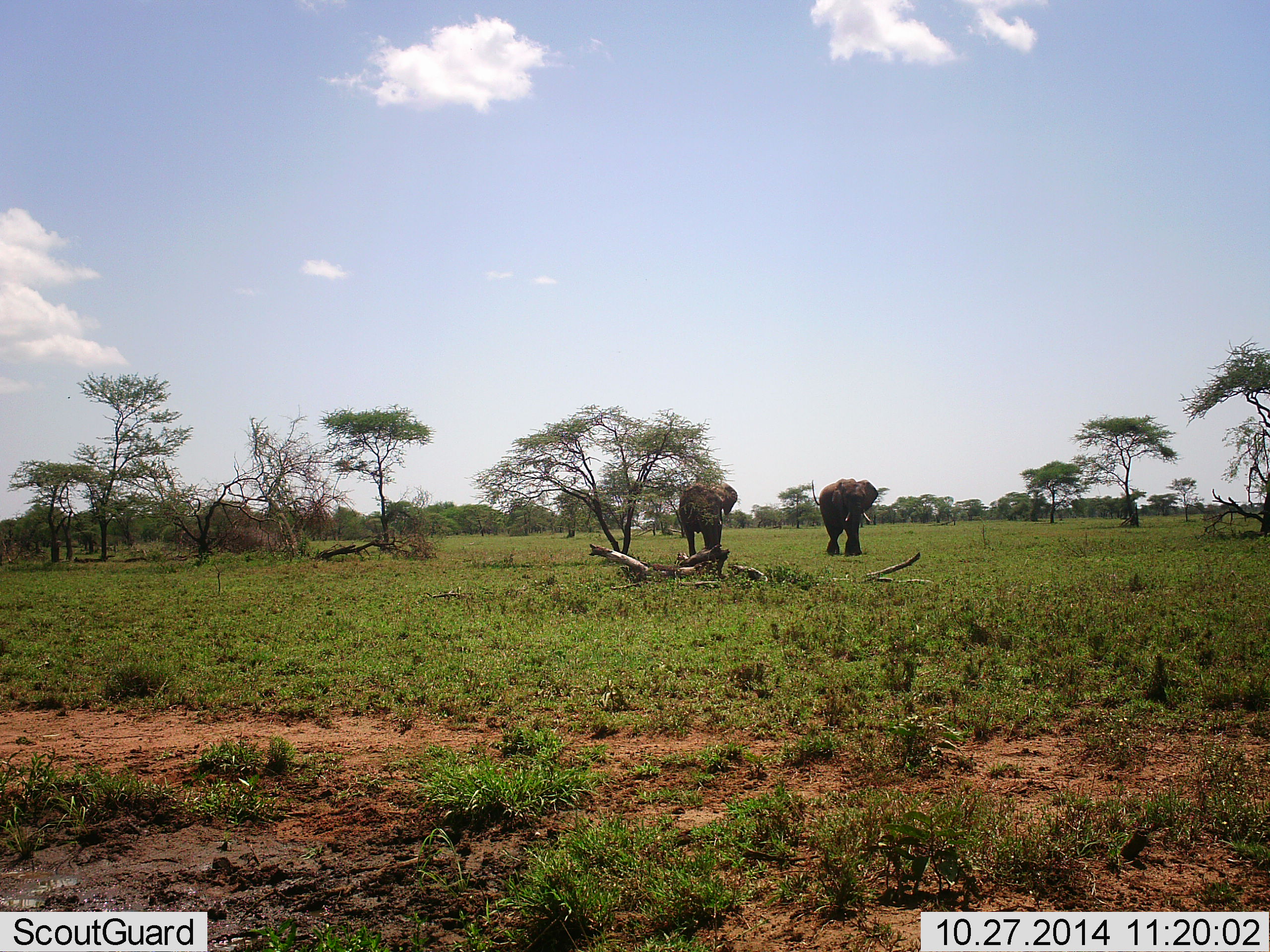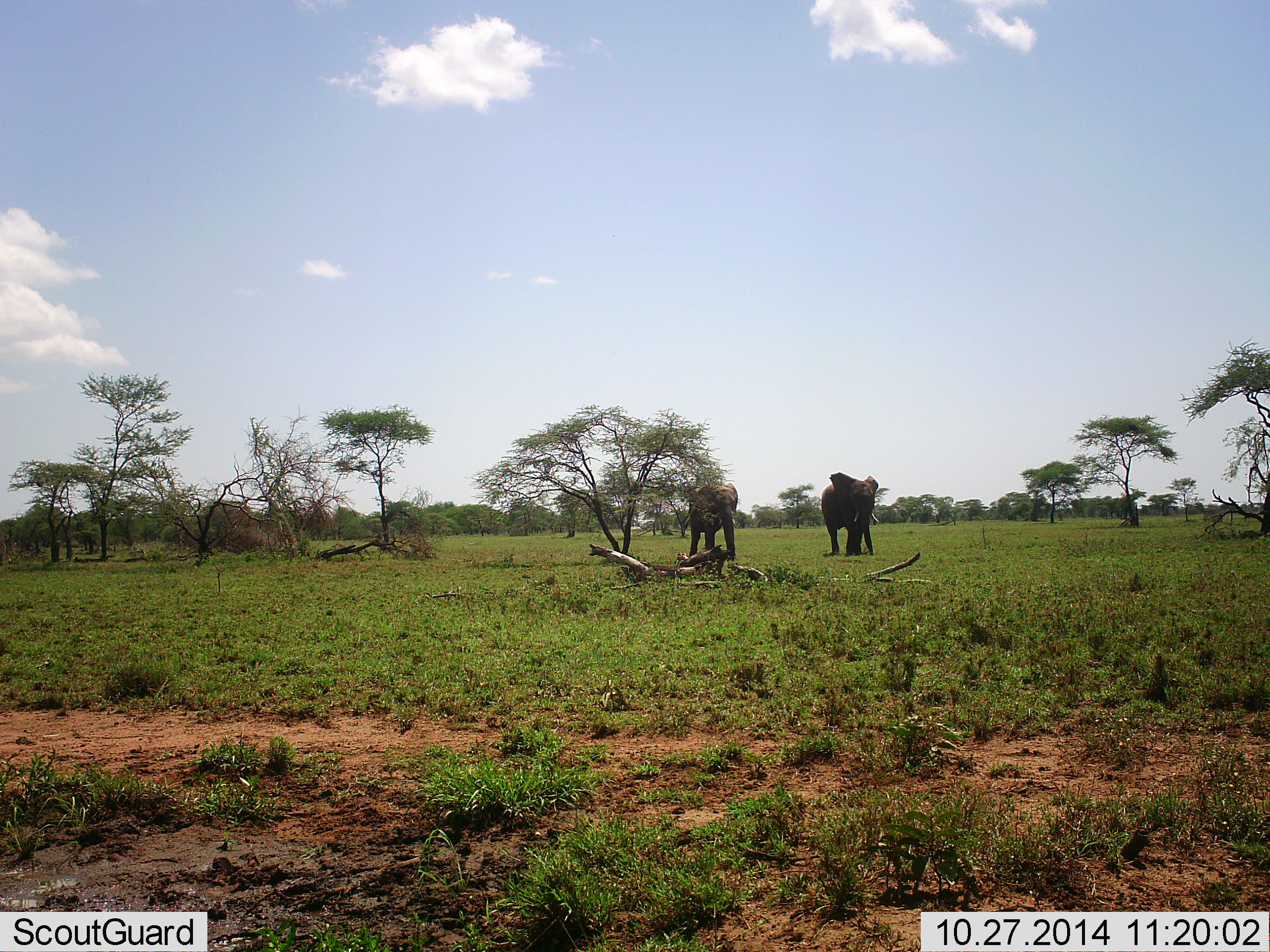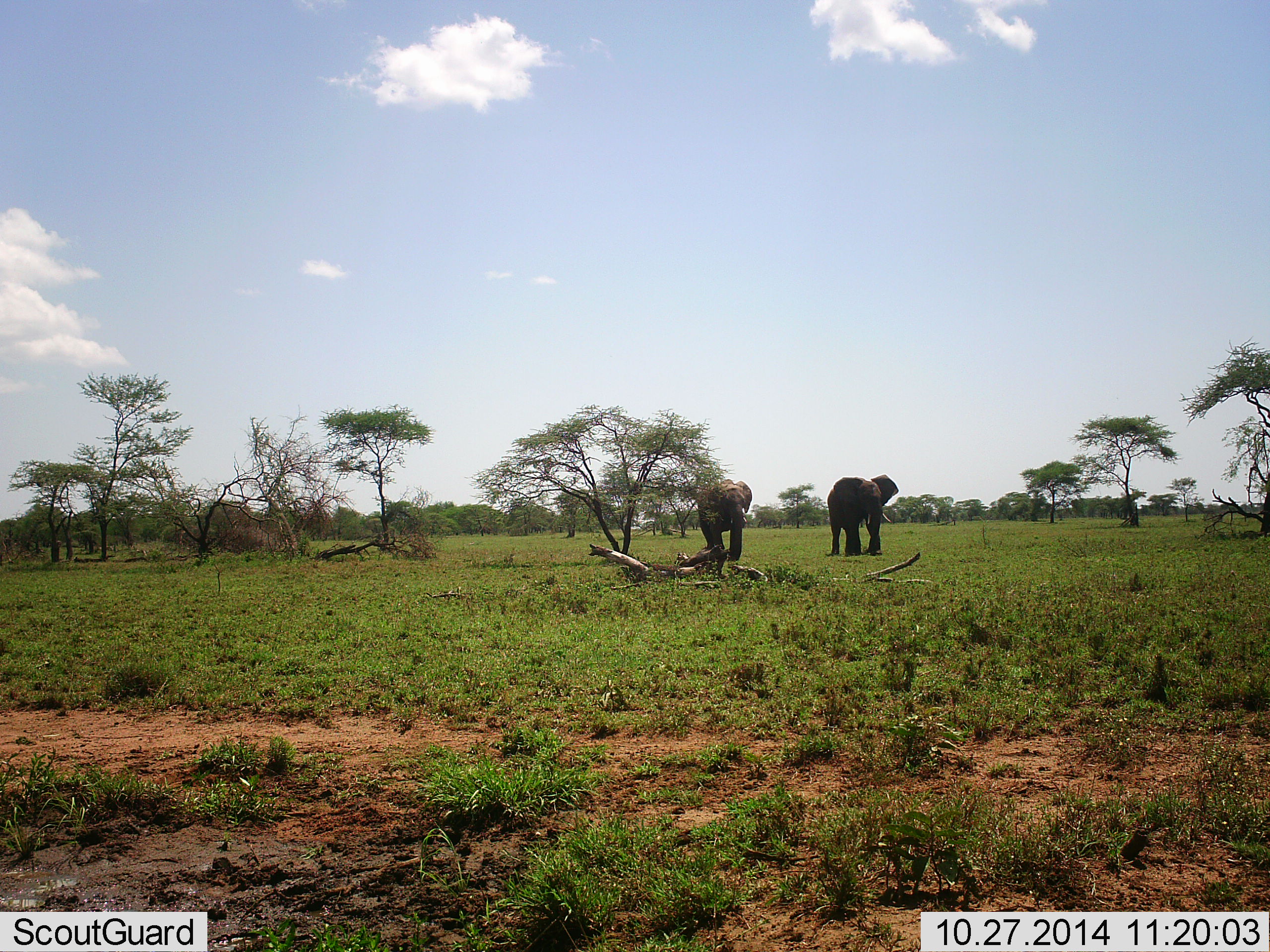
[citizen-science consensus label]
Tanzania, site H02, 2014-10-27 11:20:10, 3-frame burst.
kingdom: Animalia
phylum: Chordata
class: Mammalia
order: Proboscidea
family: Elephantidae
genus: Loxodonta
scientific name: Loxodonta africana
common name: african bush elephant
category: elephant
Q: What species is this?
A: Elephant (african bush elephant) (Loxodonta africana).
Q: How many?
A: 2.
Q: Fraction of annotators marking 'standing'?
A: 10%.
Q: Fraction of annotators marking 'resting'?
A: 0%.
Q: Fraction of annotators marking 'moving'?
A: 90%.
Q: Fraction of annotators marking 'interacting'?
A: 0%.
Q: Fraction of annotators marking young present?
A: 0%.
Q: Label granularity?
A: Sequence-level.